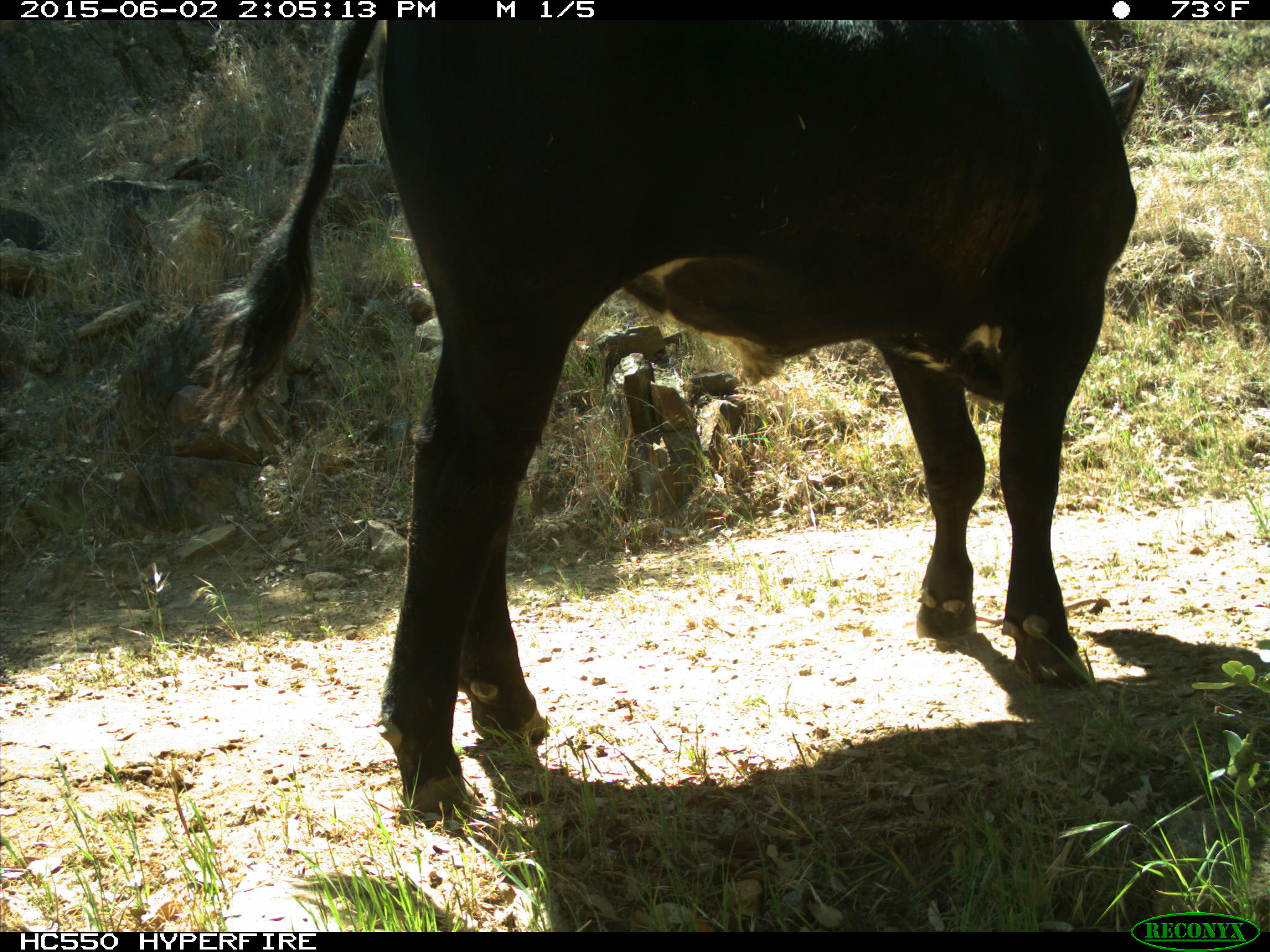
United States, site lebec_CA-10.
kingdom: Animalia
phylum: Chordata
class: Mammalia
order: Artiodactyla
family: Bovidae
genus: Bos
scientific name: Bos taurus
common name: domestic cow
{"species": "Bos taurus (domestic cow)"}